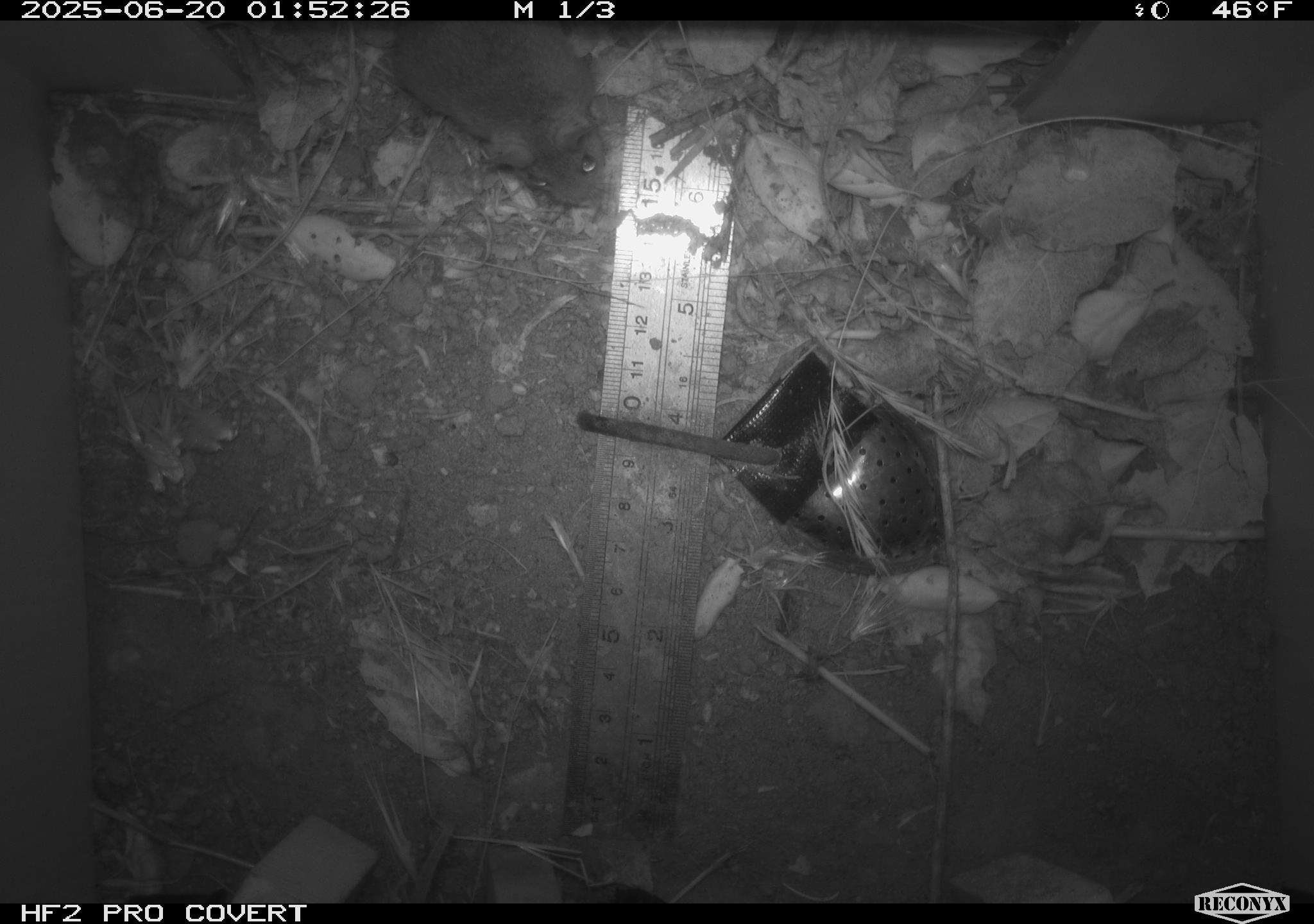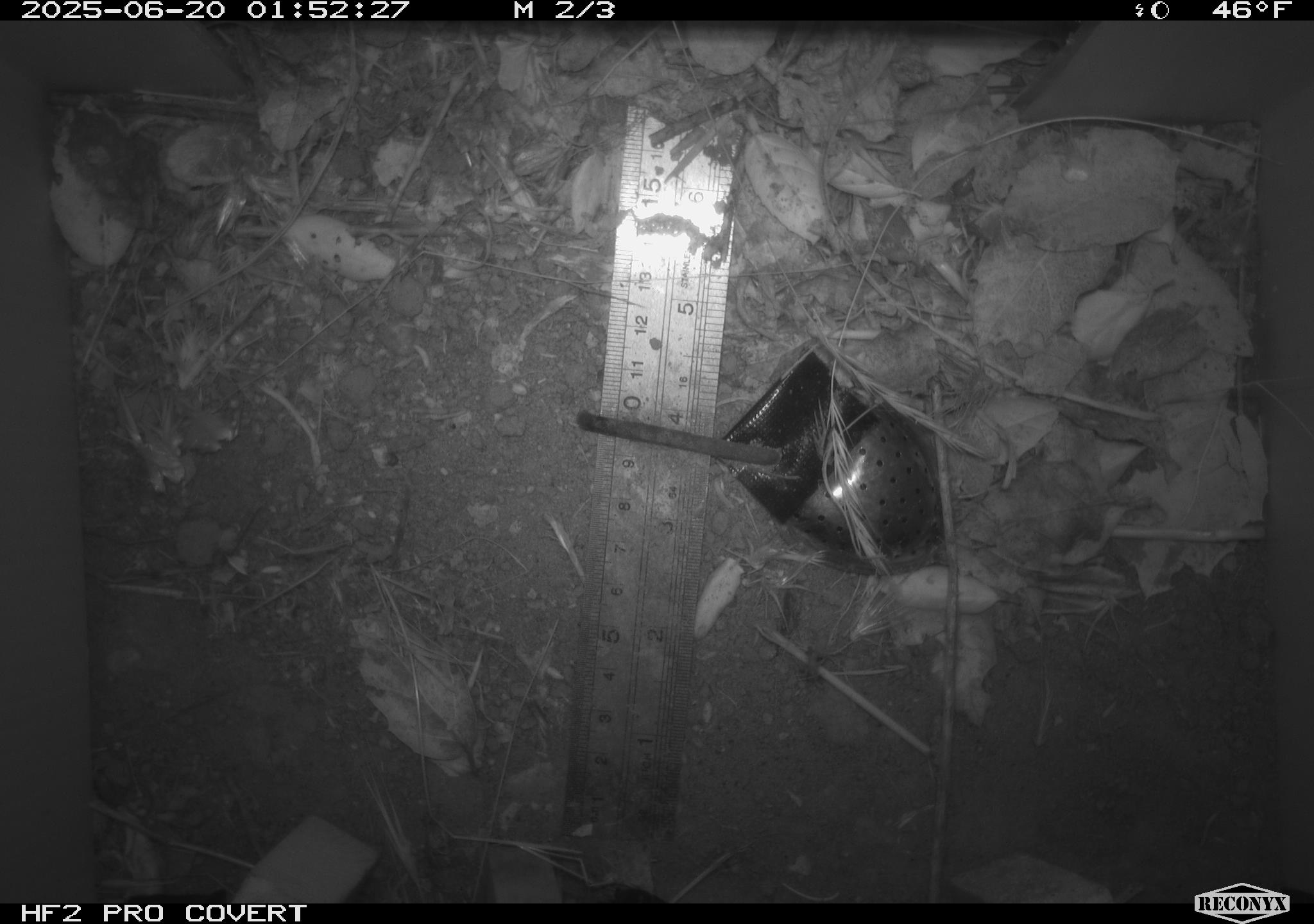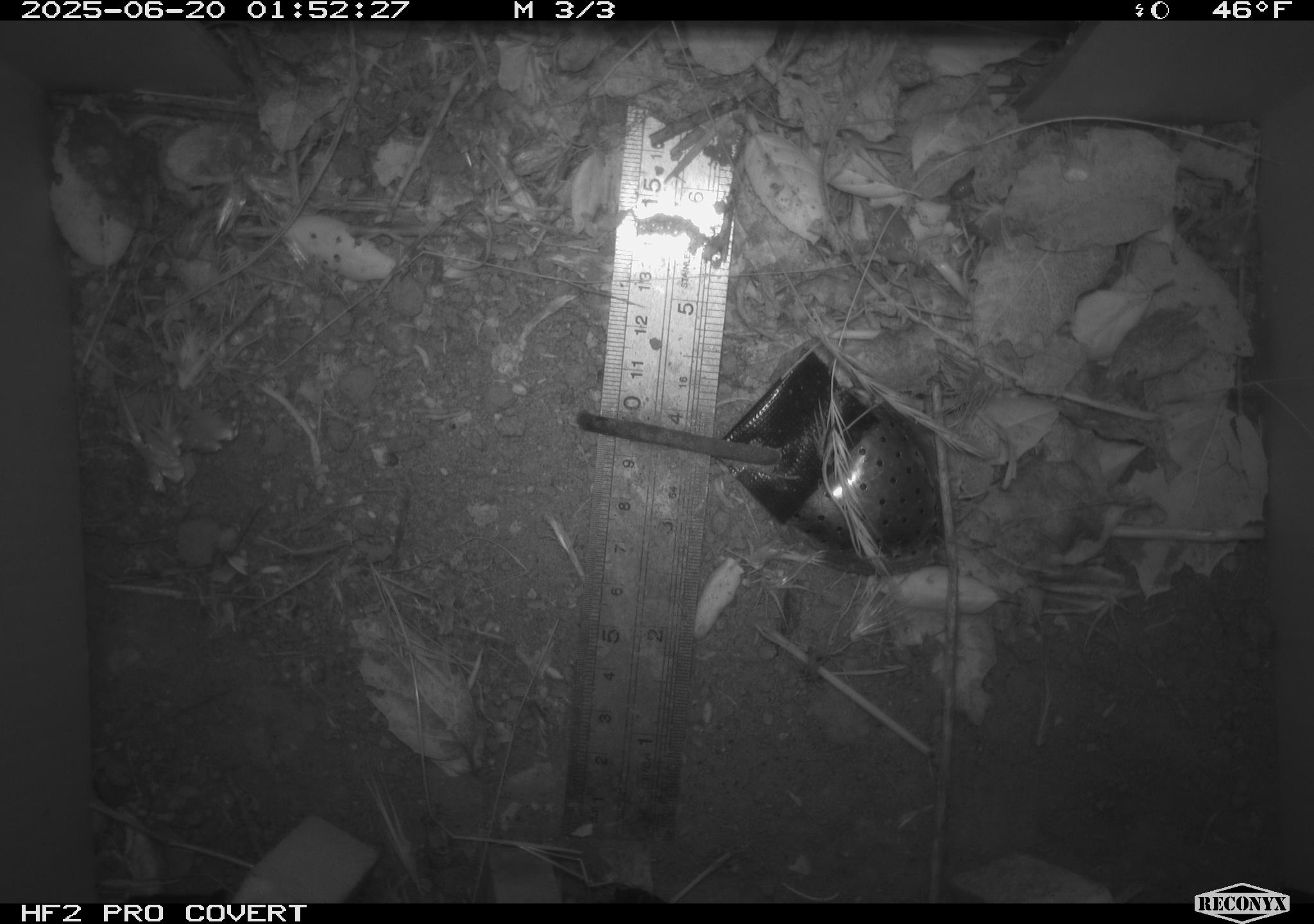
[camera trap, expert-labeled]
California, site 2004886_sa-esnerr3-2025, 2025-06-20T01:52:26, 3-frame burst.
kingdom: Animalia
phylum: Chordata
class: Mammalia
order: Rodentia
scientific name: Rodentia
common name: rodent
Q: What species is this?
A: Rodent (Rodentia).